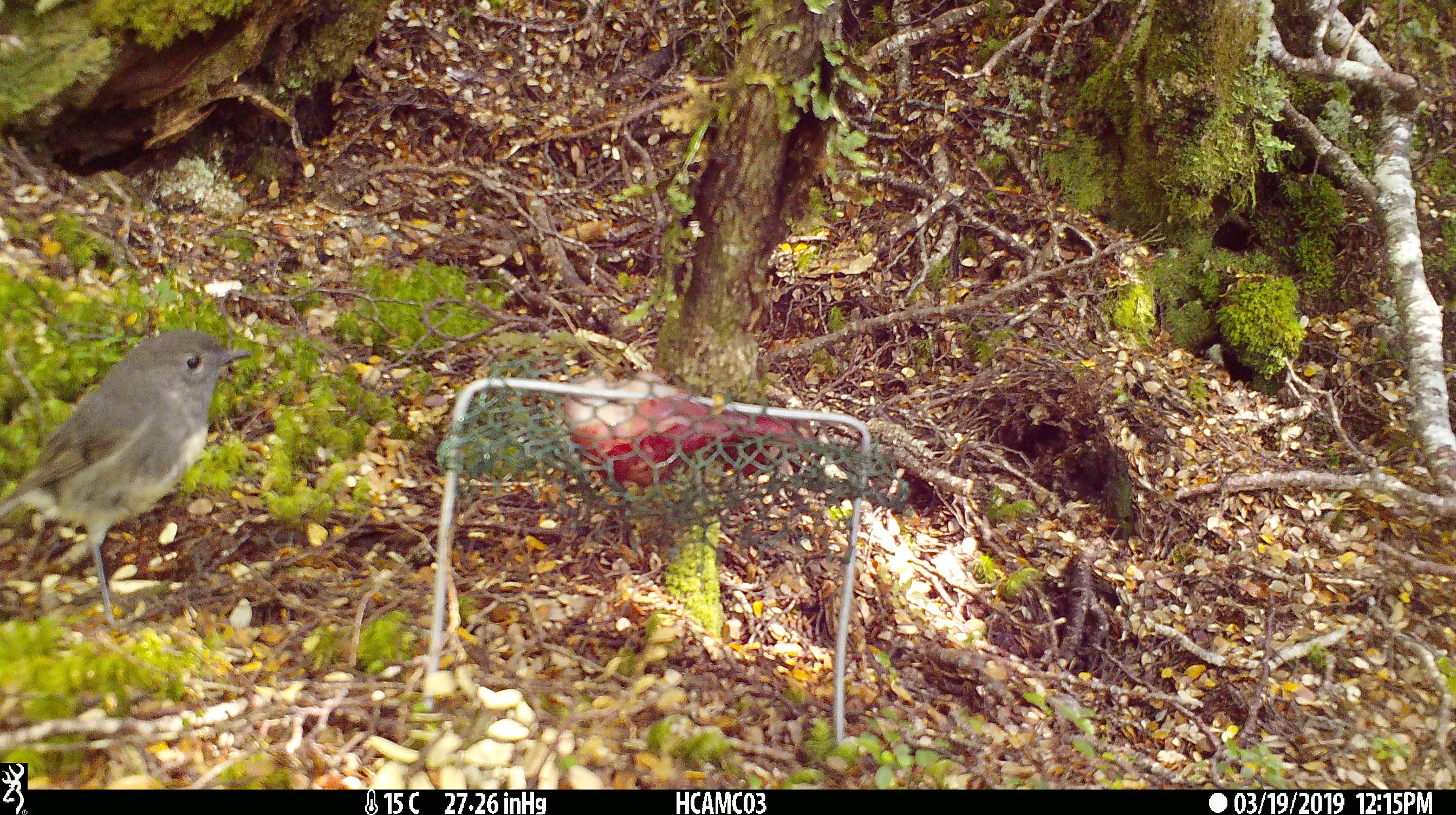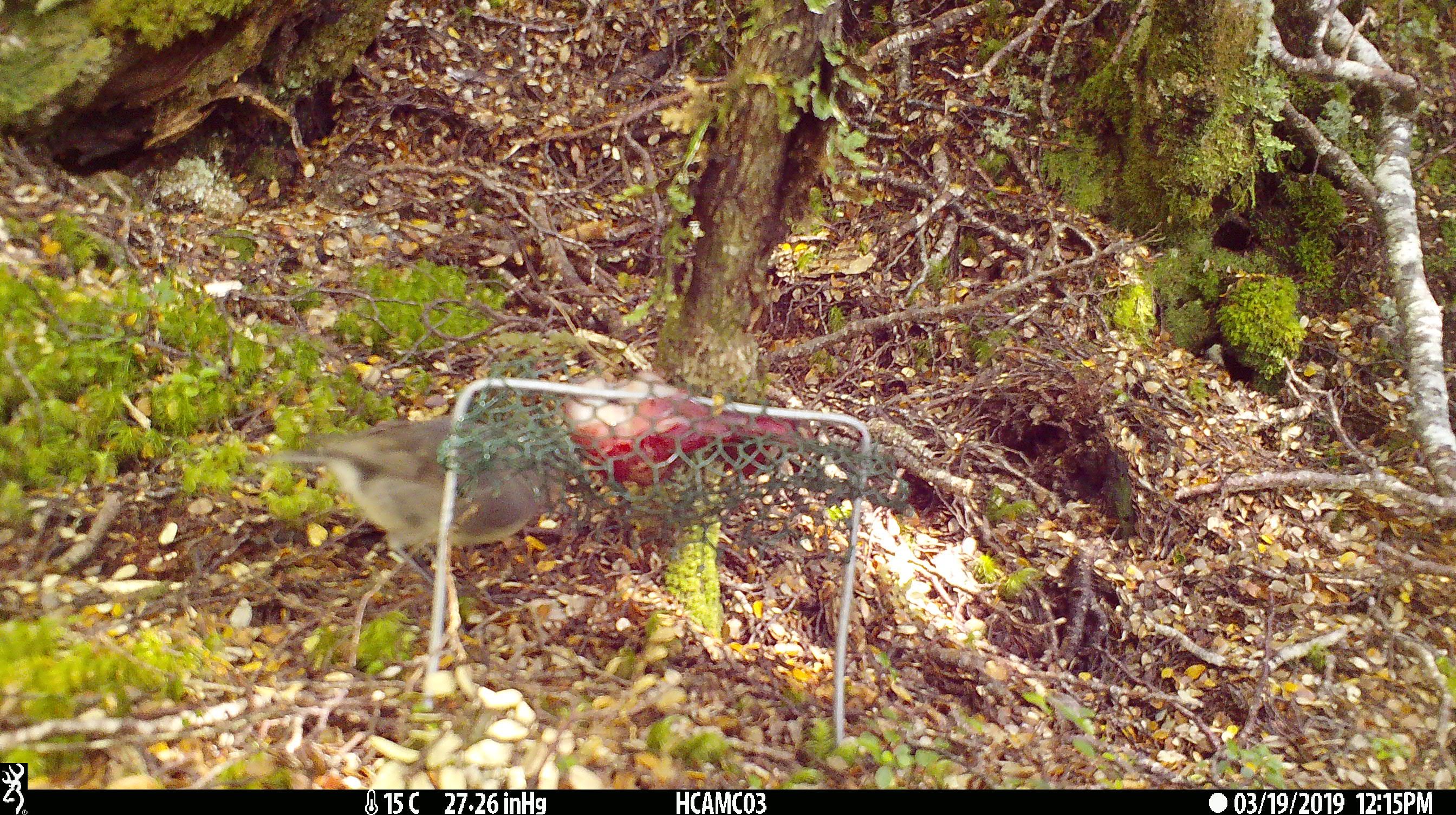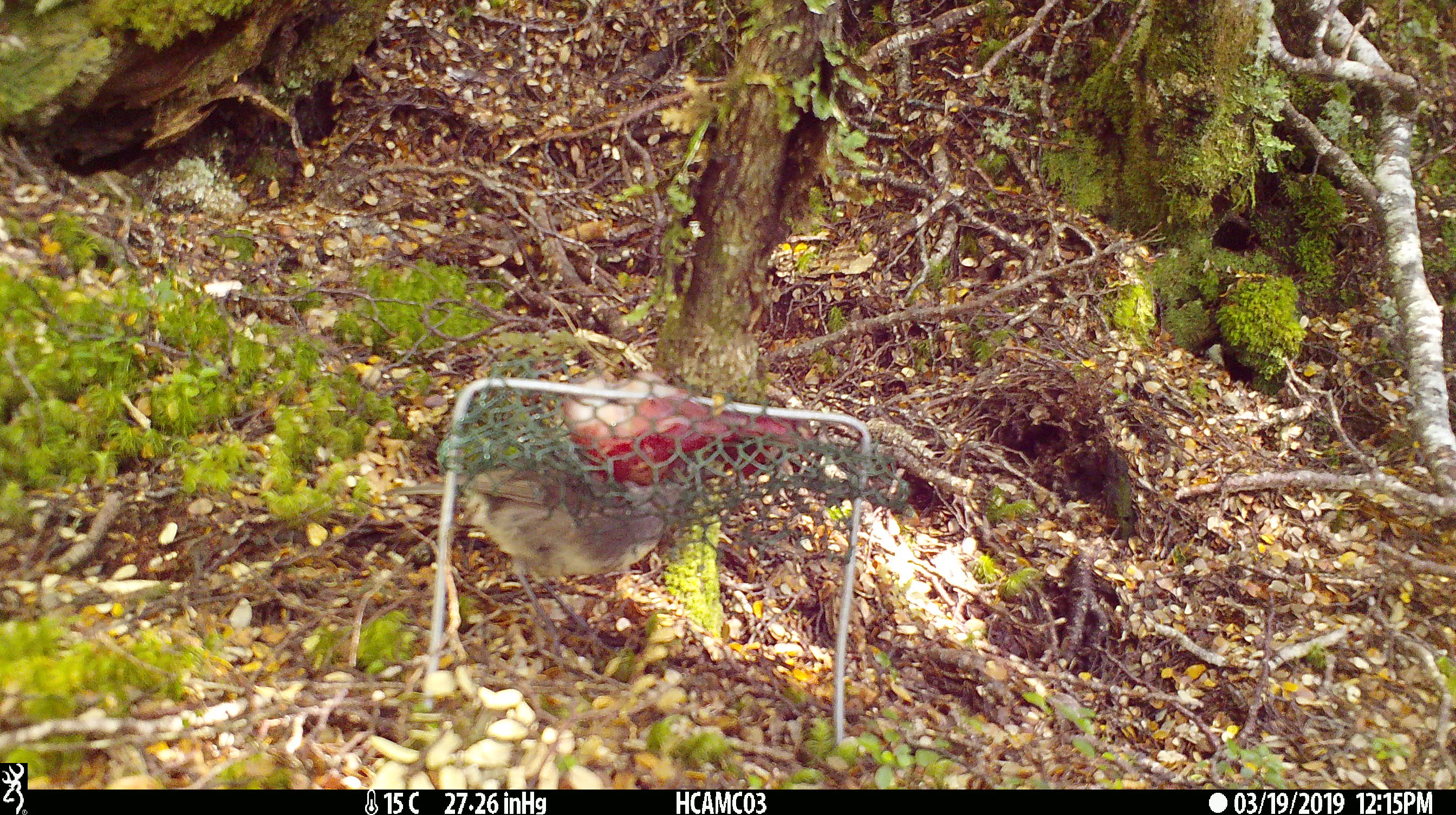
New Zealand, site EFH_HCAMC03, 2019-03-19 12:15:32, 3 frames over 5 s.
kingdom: Animalia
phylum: Chordata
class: Aves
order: Passeriformes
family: Petroicidae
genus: Petroica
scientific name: Petroica australis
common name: new zealand robin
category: robin